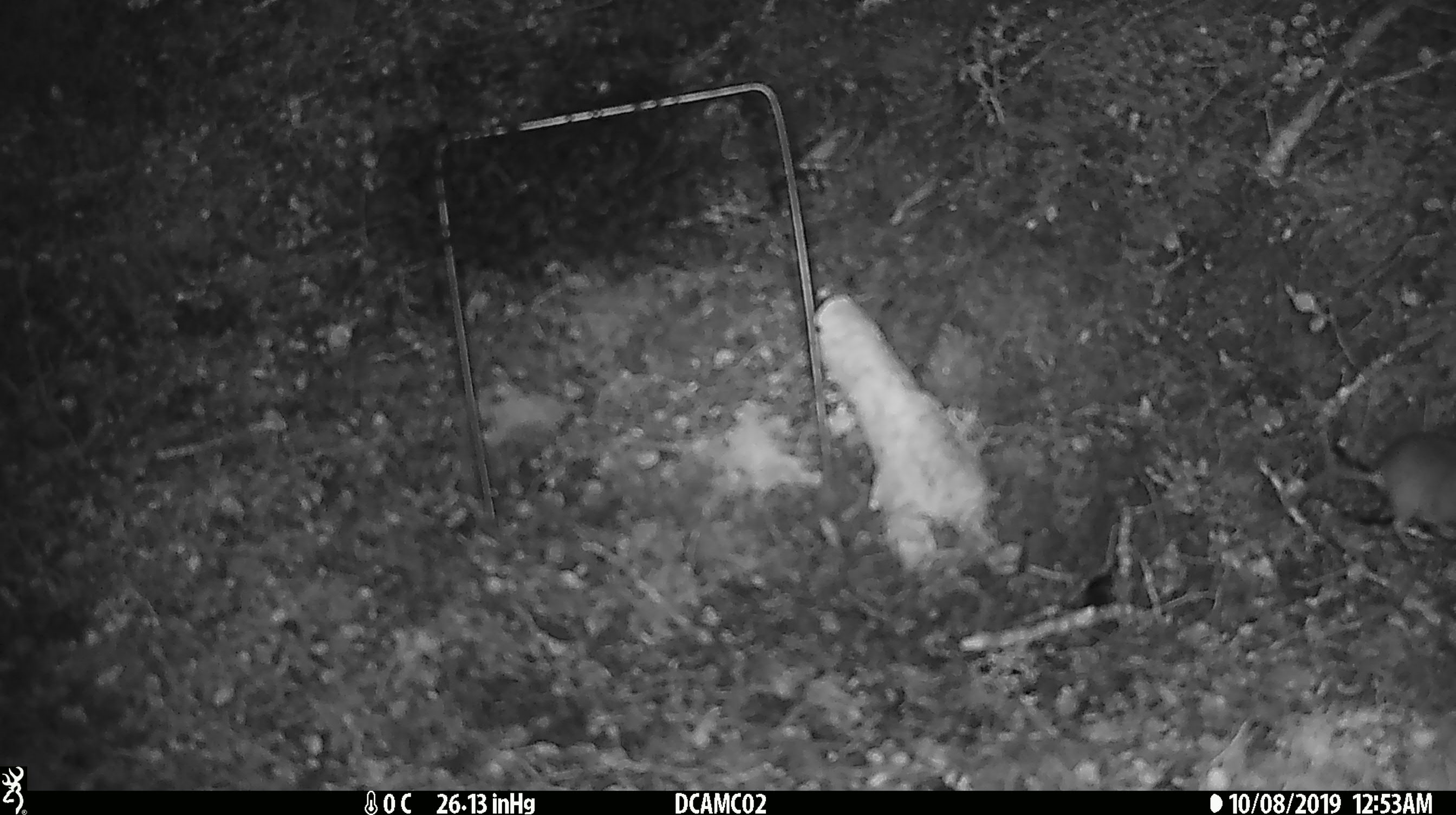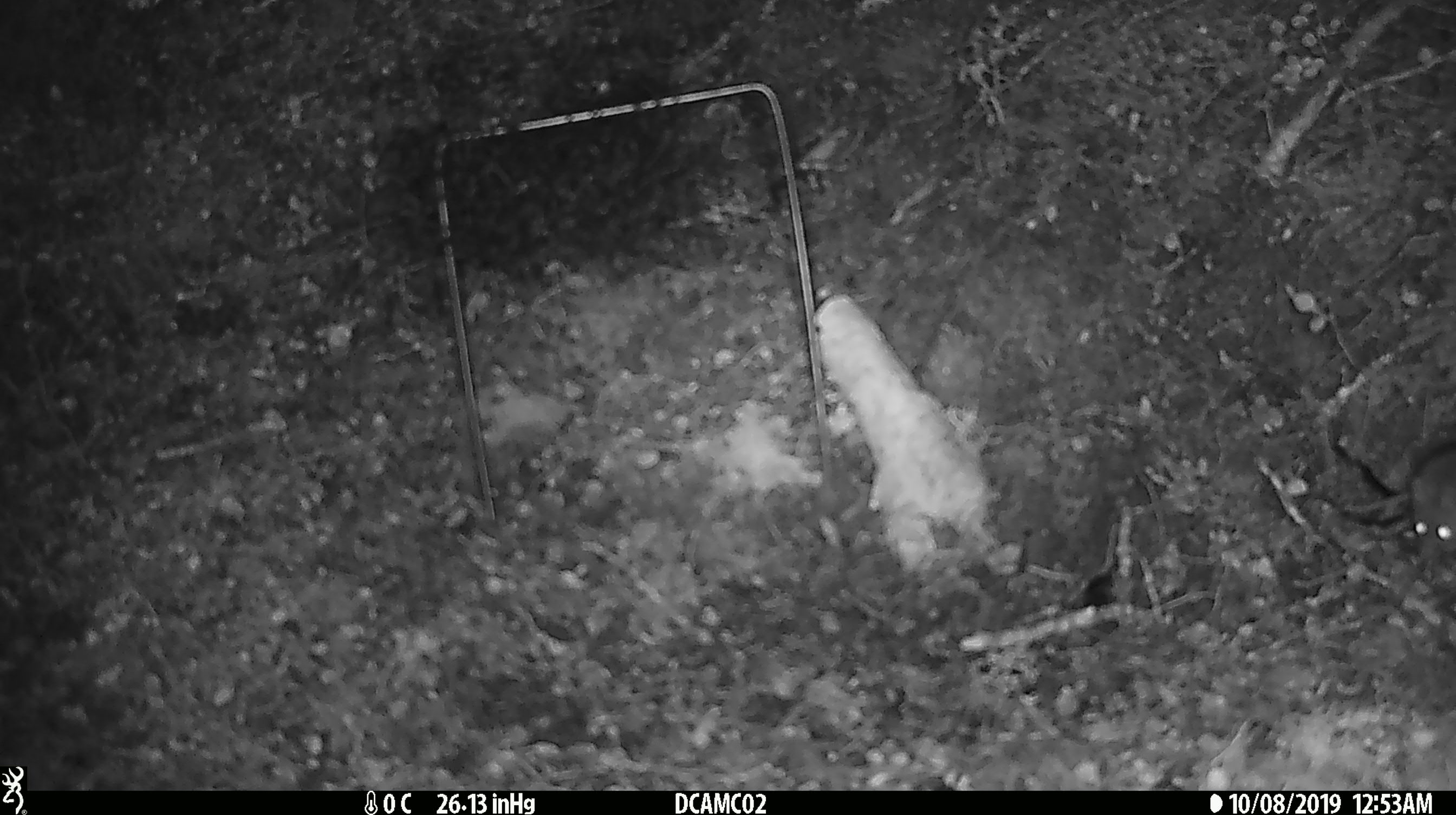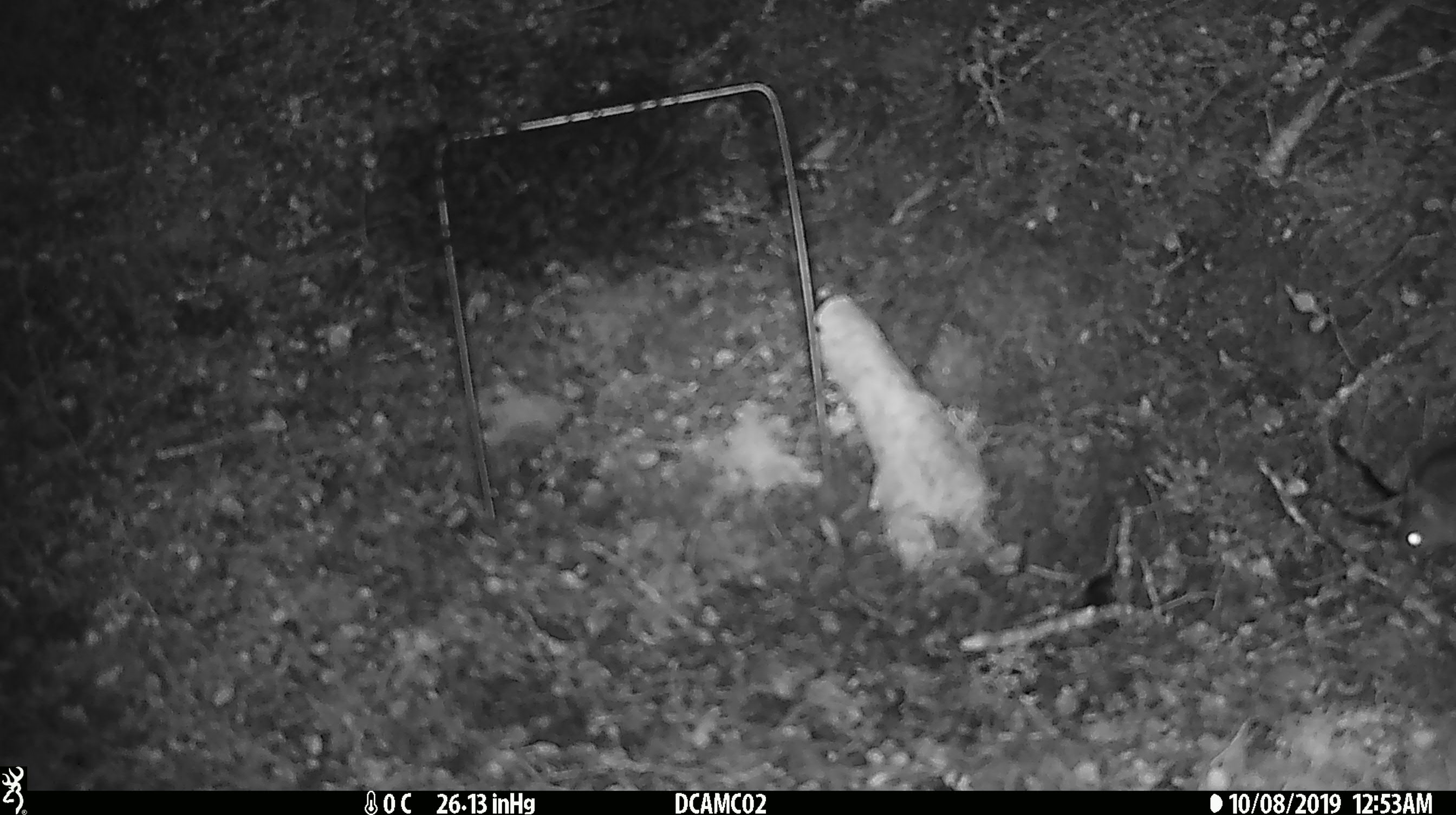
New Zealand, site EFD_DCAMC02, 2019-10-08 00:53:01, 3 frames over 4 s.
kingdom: Animalia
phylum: Chordata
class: Mammalia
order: Rodentia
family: Muridae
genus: Mus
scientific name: Mus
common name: mouse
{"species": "mouse (Mus)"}